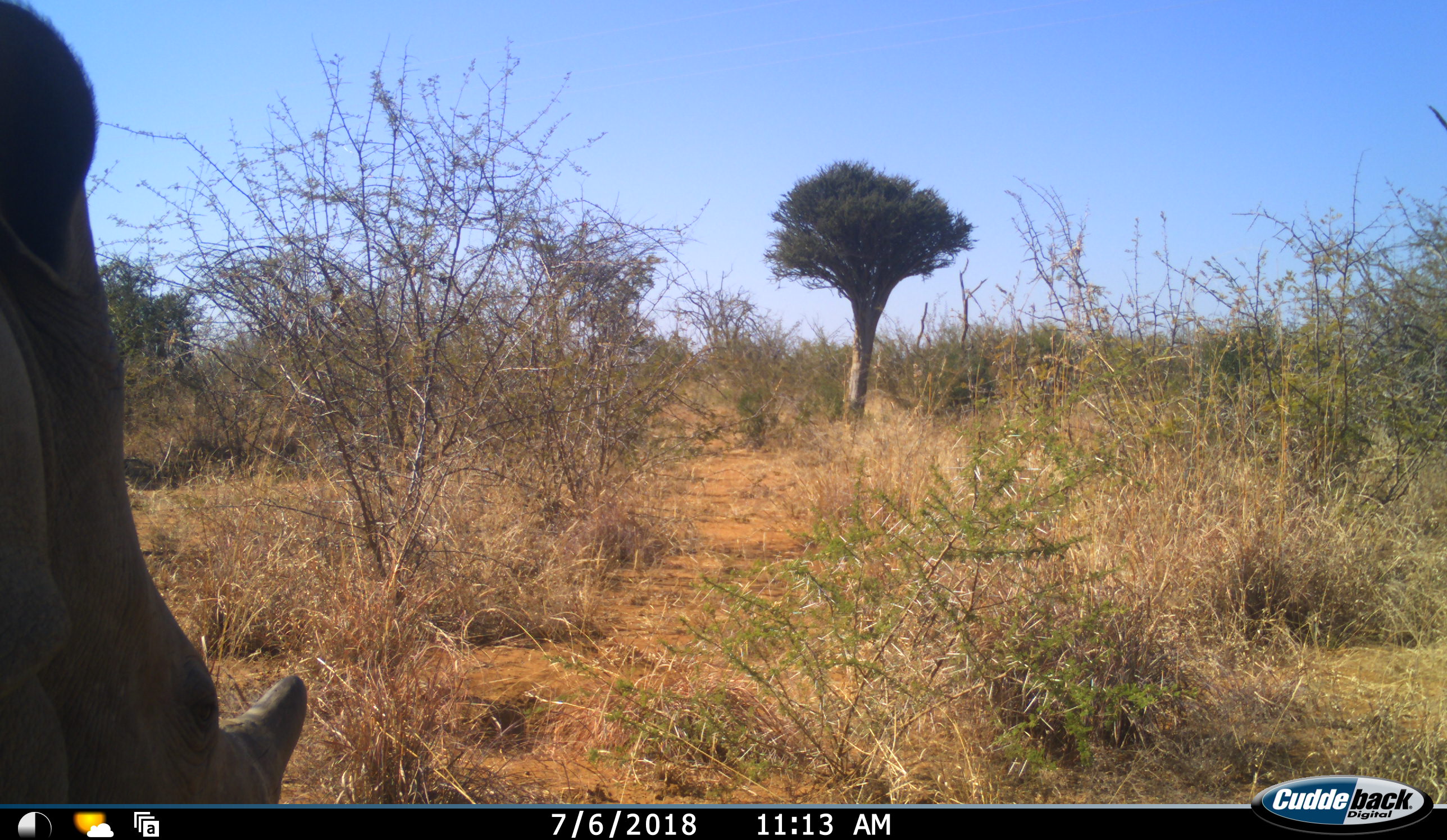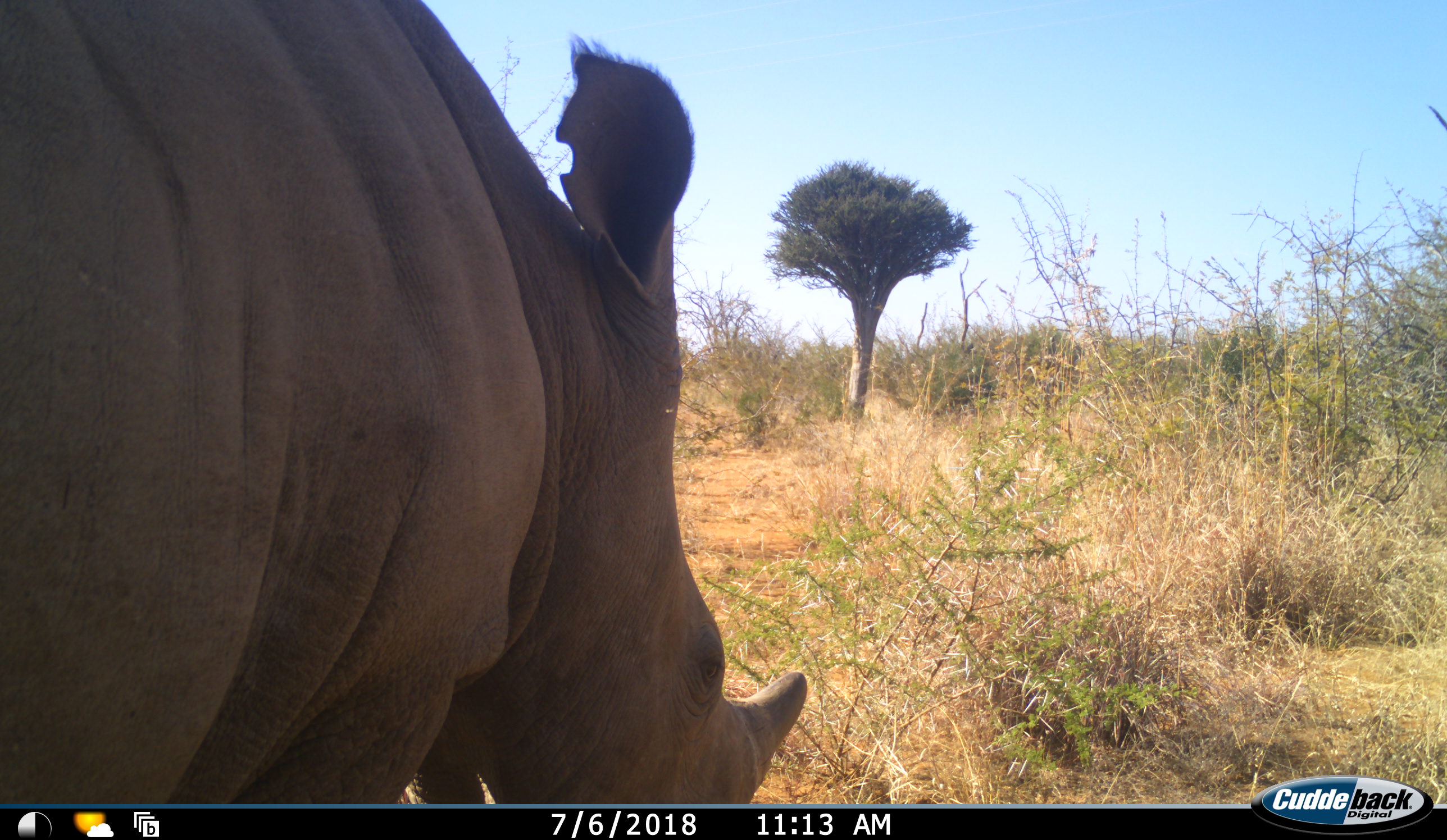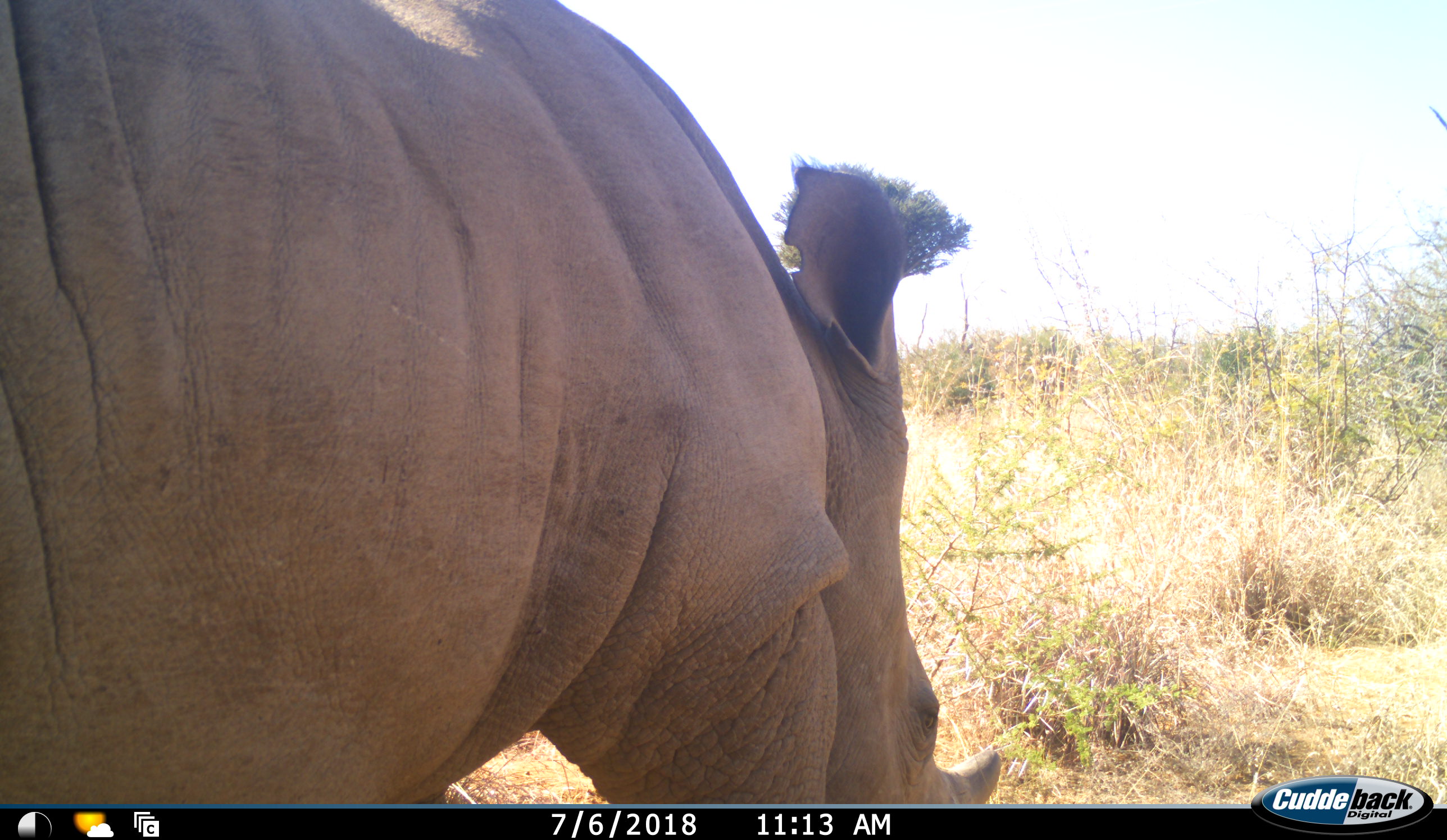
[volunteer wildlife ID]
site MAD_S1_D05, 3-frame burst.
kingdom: Animalia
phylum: Chordata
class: Mammalia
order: Perissodactyla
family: Rhinocerotidae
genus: Ceratotherium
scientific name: Ceratotherium simum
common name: white rhinoceros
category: rhinoceroswhite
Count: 1.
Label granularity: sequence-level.